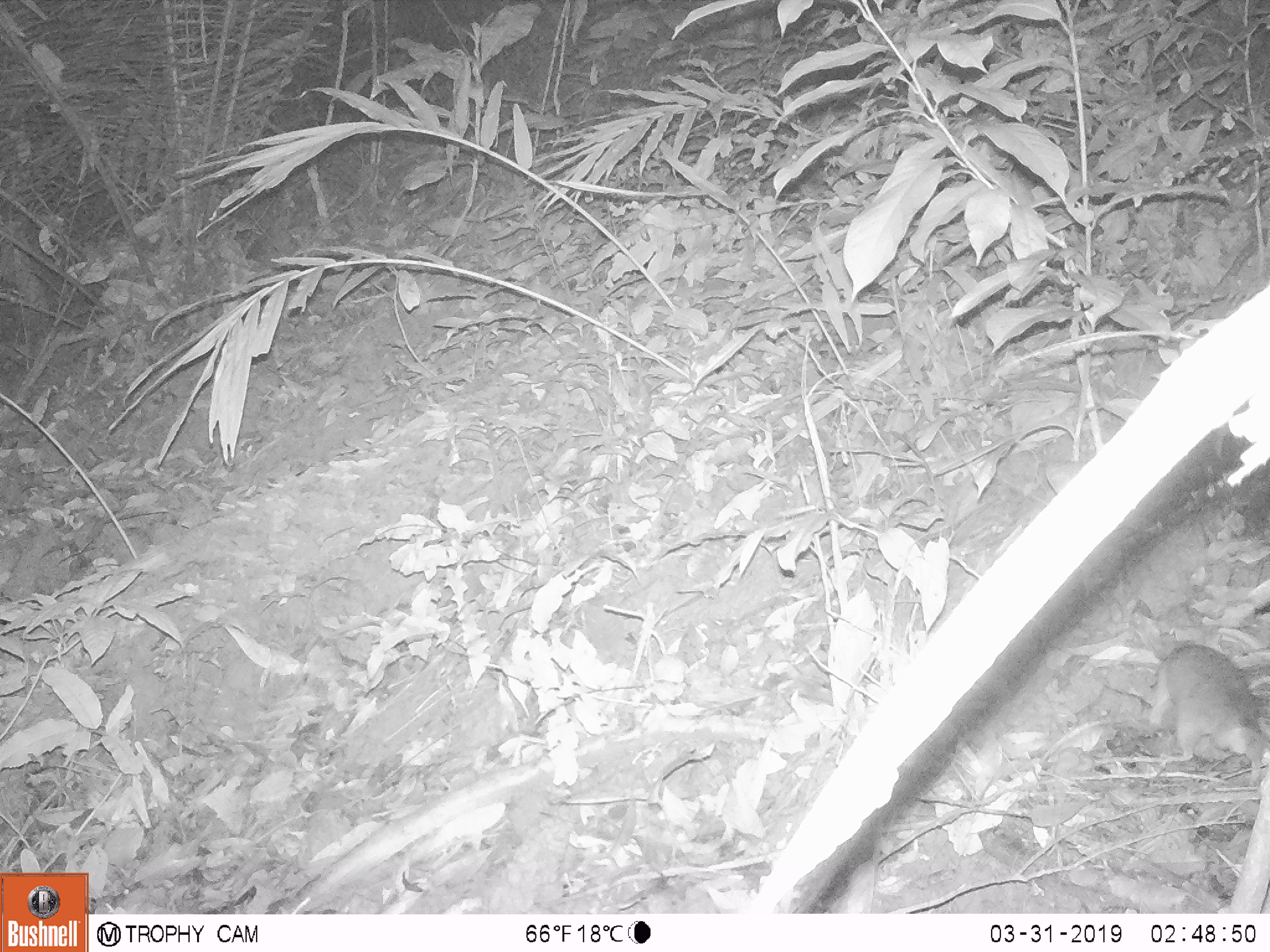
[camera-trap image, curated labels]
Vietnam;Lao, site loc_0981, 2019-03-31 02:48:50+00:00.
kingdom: Animalia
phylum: Chordata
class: Mammalia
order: Rodentia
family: Muridae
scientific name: Muridae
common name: old-world mice and rats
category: unidentified murid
Unidentified murid (old-world mice and rats) (Muridae). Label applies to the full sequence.